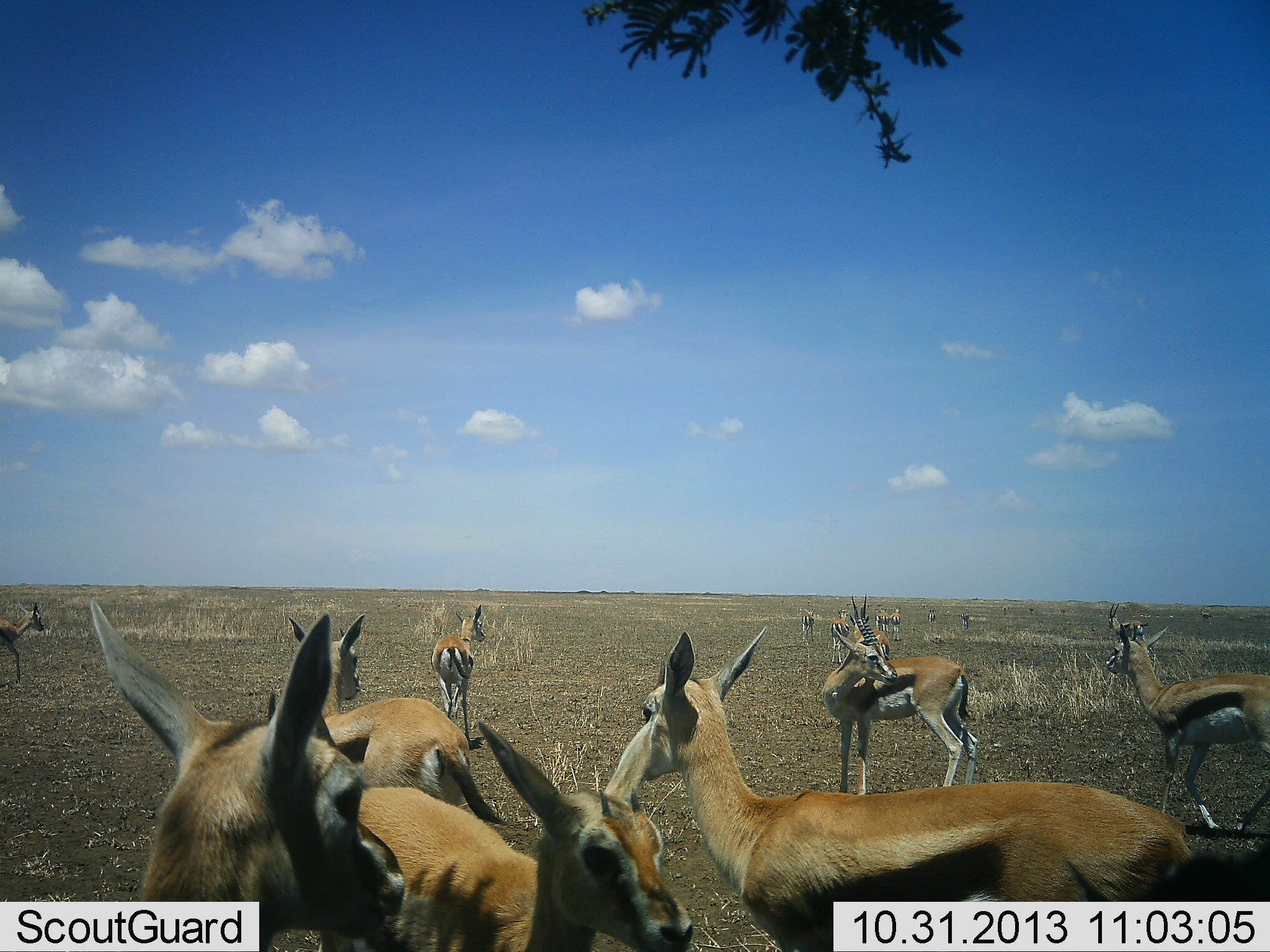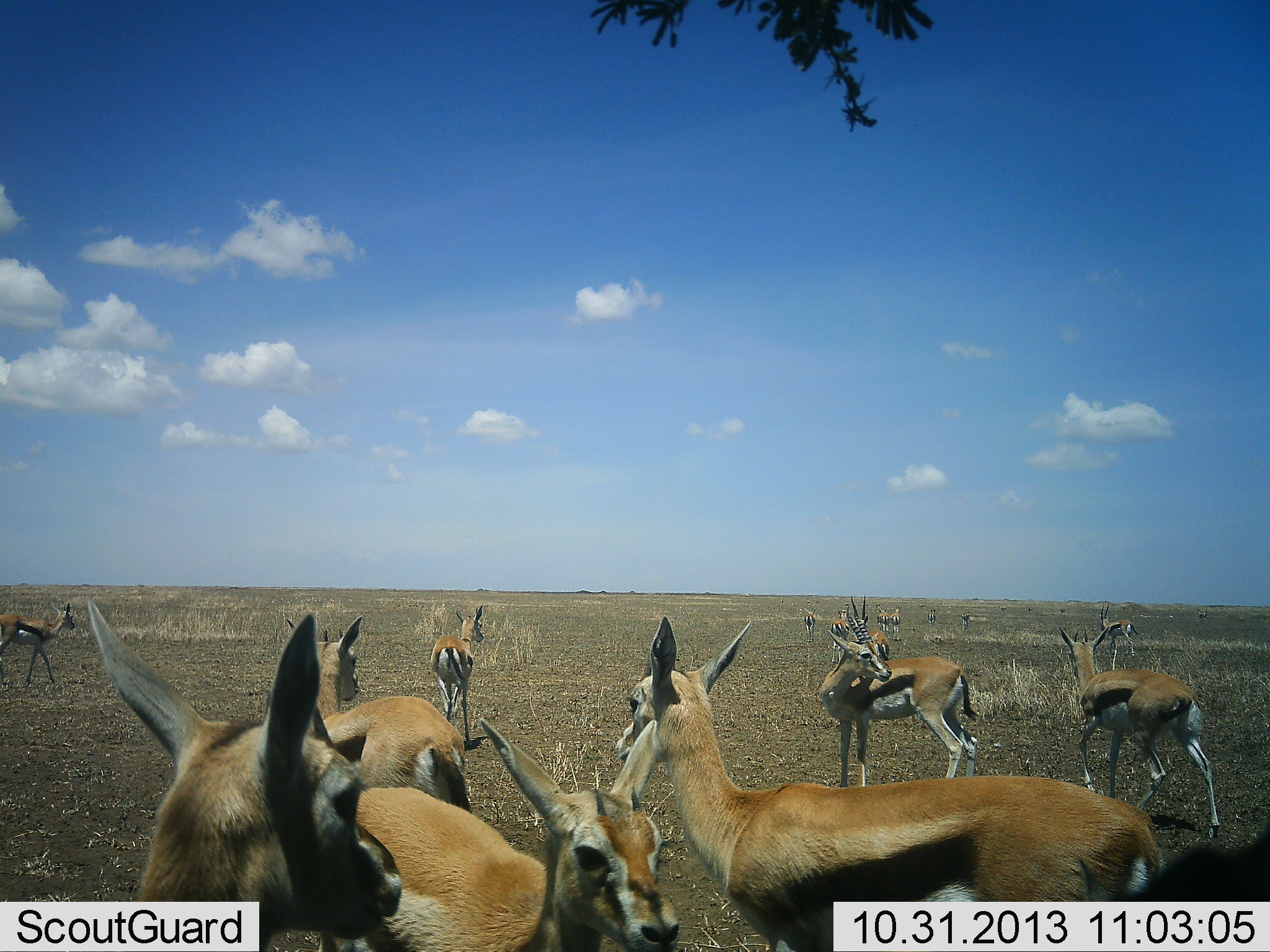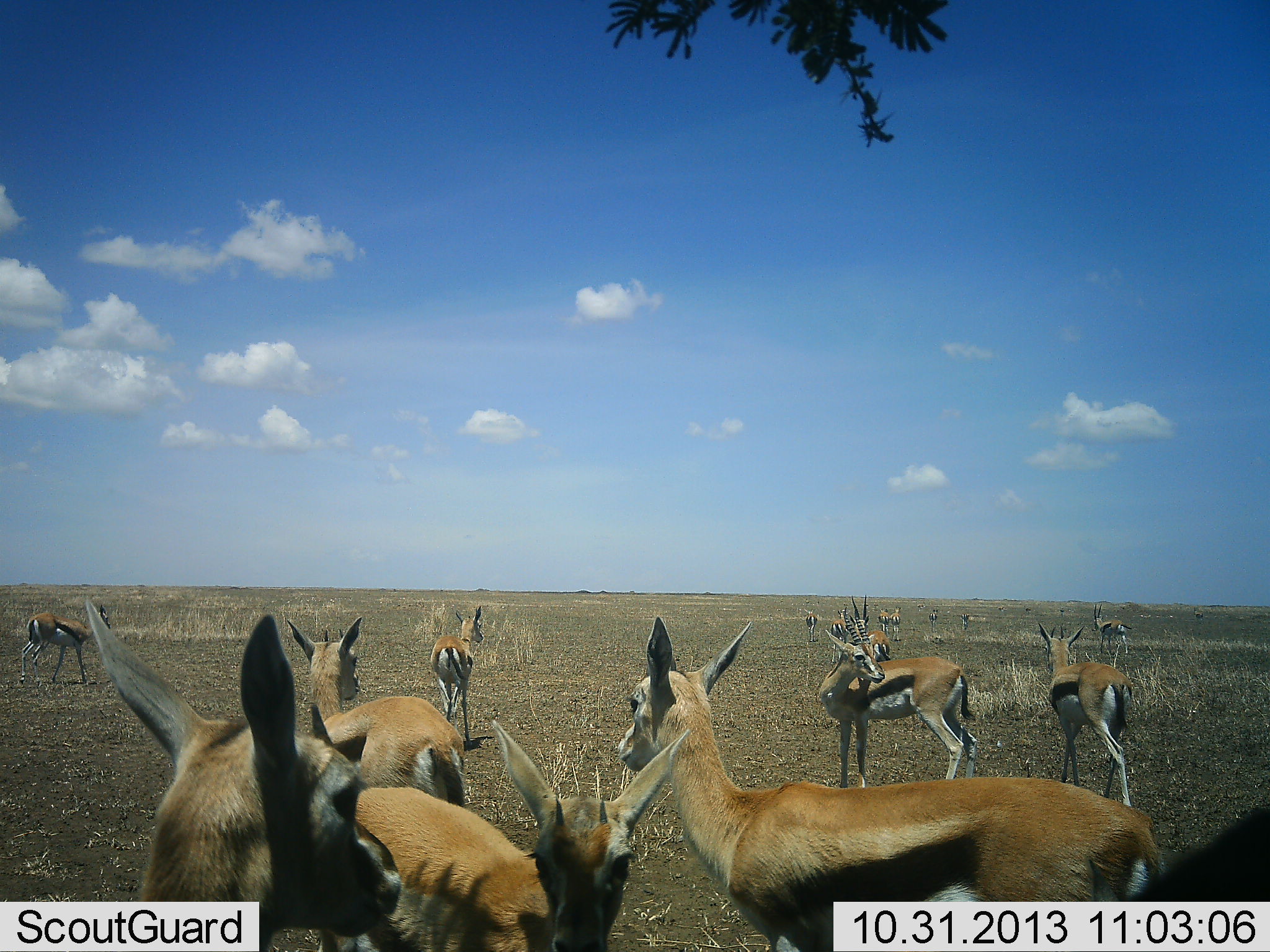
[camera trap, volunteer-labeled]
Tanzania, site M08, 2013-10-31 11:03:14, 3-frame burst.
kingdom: Animalia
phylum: Chordata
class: Mammalia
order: Artiodactyla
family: Bovidae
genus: Eudorcas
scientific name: Eudorcas thomsonii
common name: thomson's gazelle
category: gazellethomsons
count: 11-50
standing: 80%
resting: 10%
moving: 40%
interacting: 20%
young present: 20%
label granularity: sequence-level